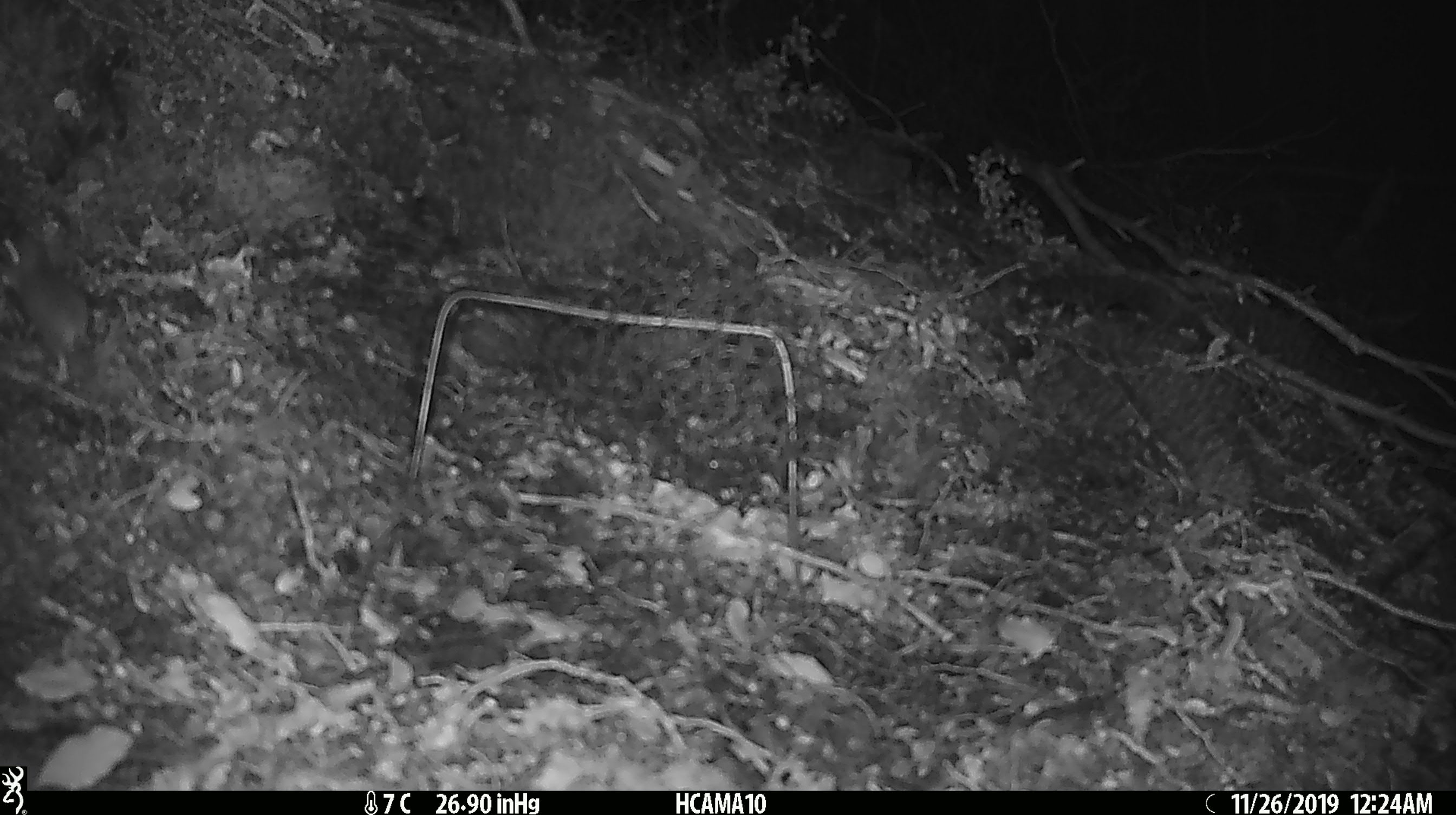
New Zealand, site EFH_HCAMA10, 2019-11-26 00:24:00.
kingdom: Animalia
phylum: Chordata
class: Mammalia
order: Rodentia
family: Muridae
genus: Mus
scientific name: Mus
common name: mouse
Mouse (Mus).